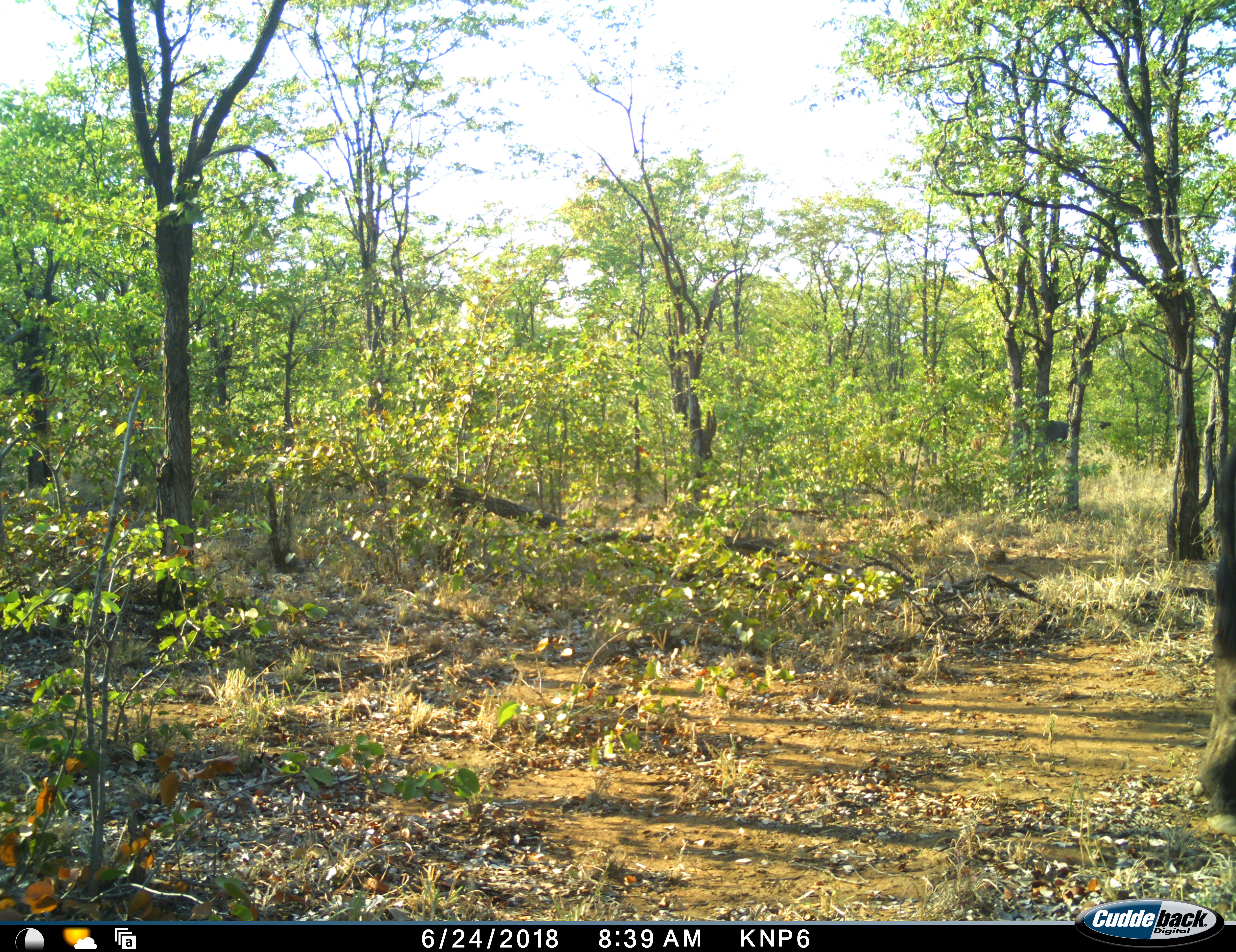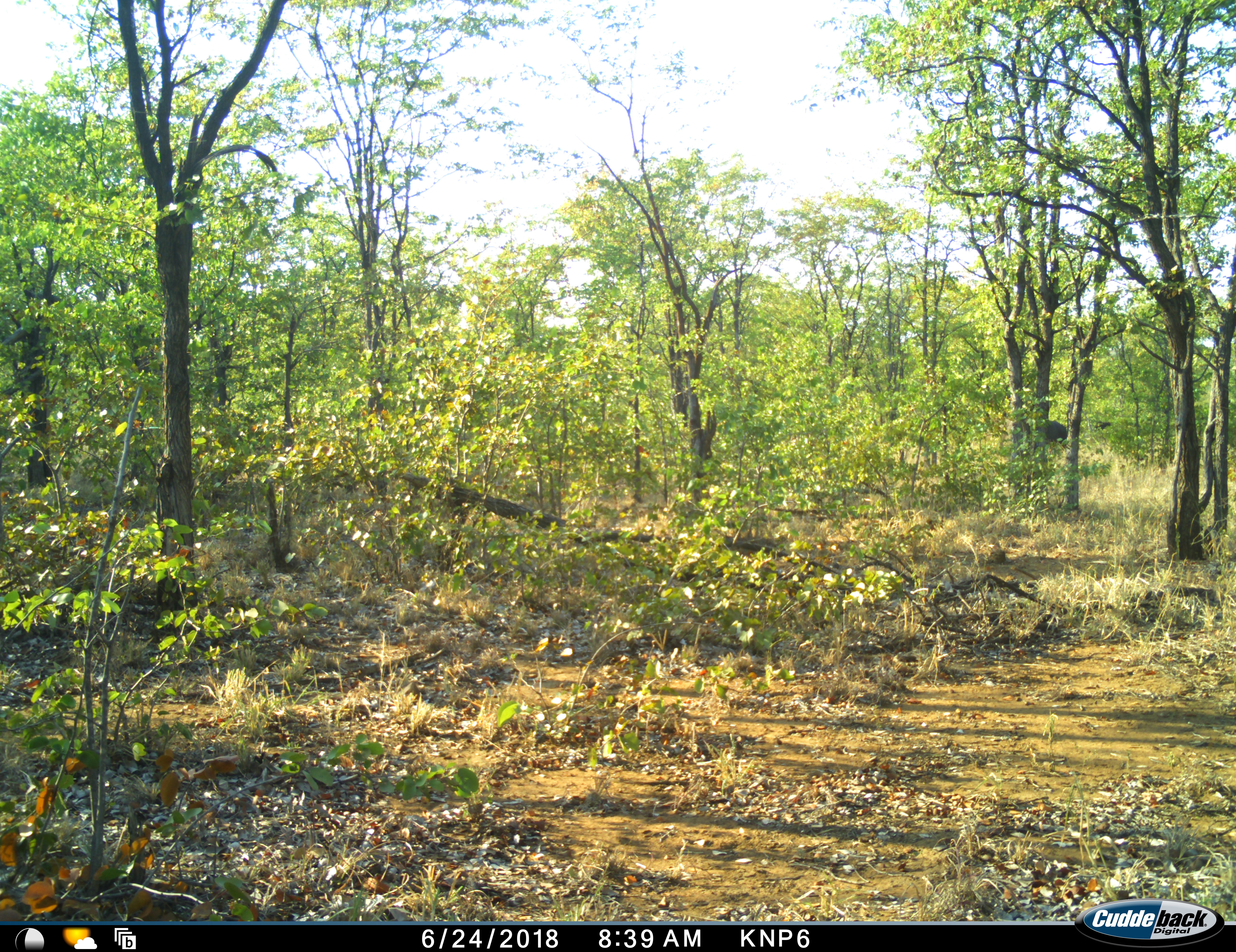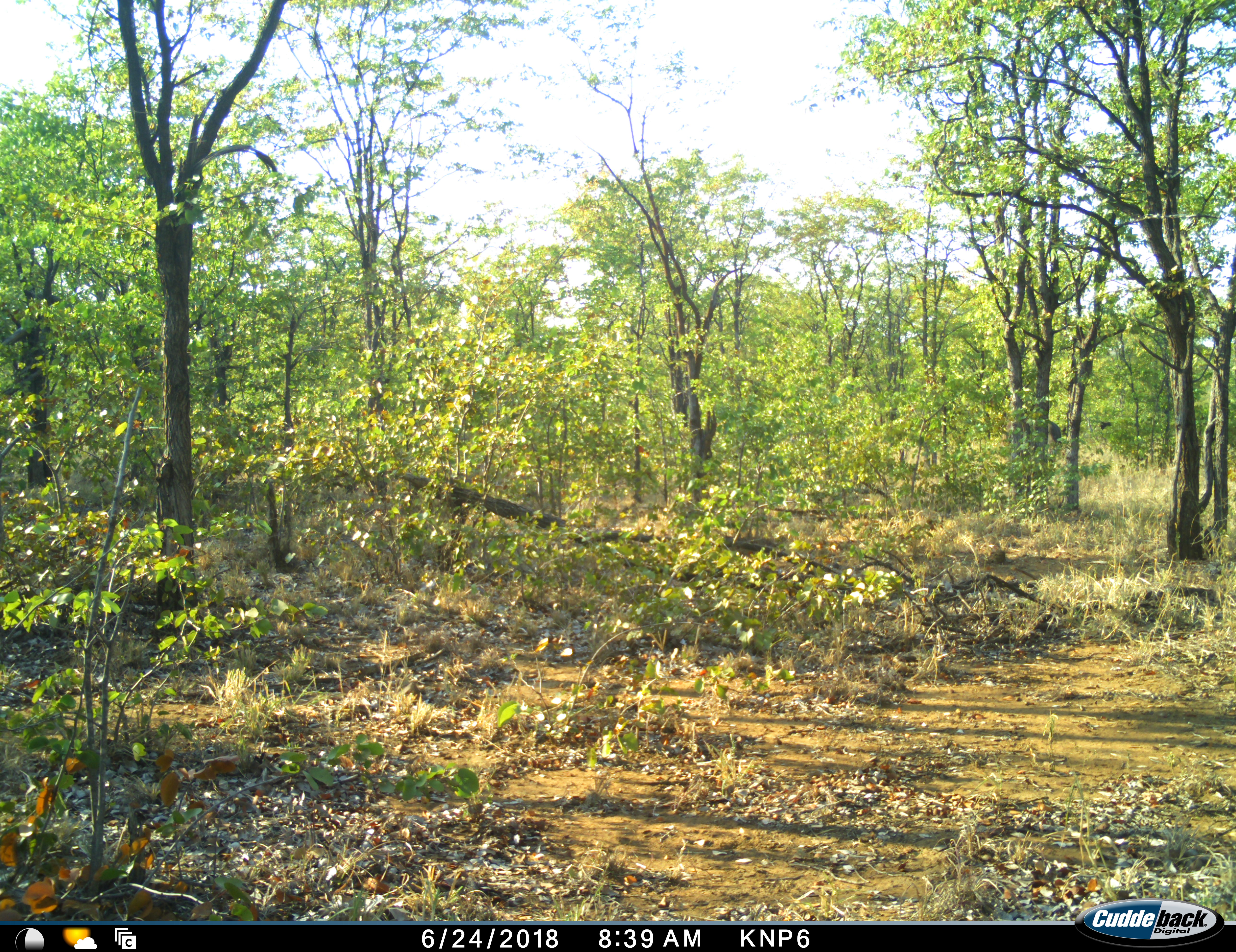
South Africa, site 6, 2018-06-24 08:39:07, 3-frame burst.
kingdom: Animalia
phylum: Chordata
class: Mammalia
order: Artiodactyla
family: Bovidae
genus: Syncerus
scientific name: Syncerus caffer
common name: cape buffalo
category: buffalo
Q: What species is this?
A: Buffalo (cape buffalo) (Syncerus caffer).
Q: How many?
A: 3.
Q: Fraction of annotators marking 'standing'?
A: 33%.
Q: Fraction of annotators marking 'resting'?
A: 0%.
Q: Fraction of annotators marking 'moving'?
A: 67%.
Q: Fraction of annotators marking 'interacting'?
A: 0%.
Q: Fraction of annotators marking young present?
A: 0%.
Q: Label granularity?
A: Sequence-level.